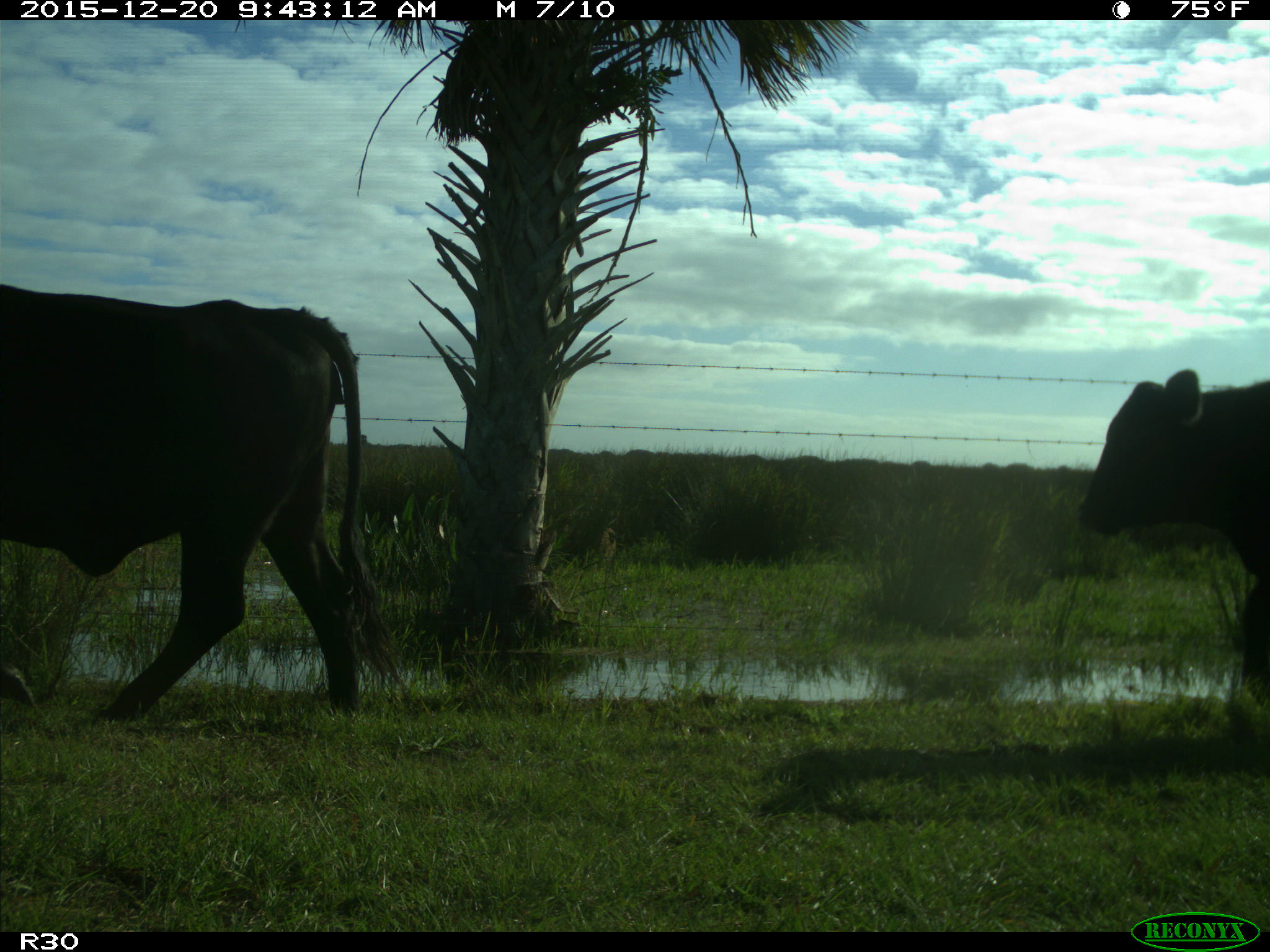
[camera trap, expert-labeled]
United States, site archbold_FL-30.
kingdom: Animalia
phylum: Chordata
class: Mammalia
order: Artiodactyla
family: Bovidae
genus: Bos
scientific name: Bos taurus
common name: domestic cow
Bos taurus (domestic cow).